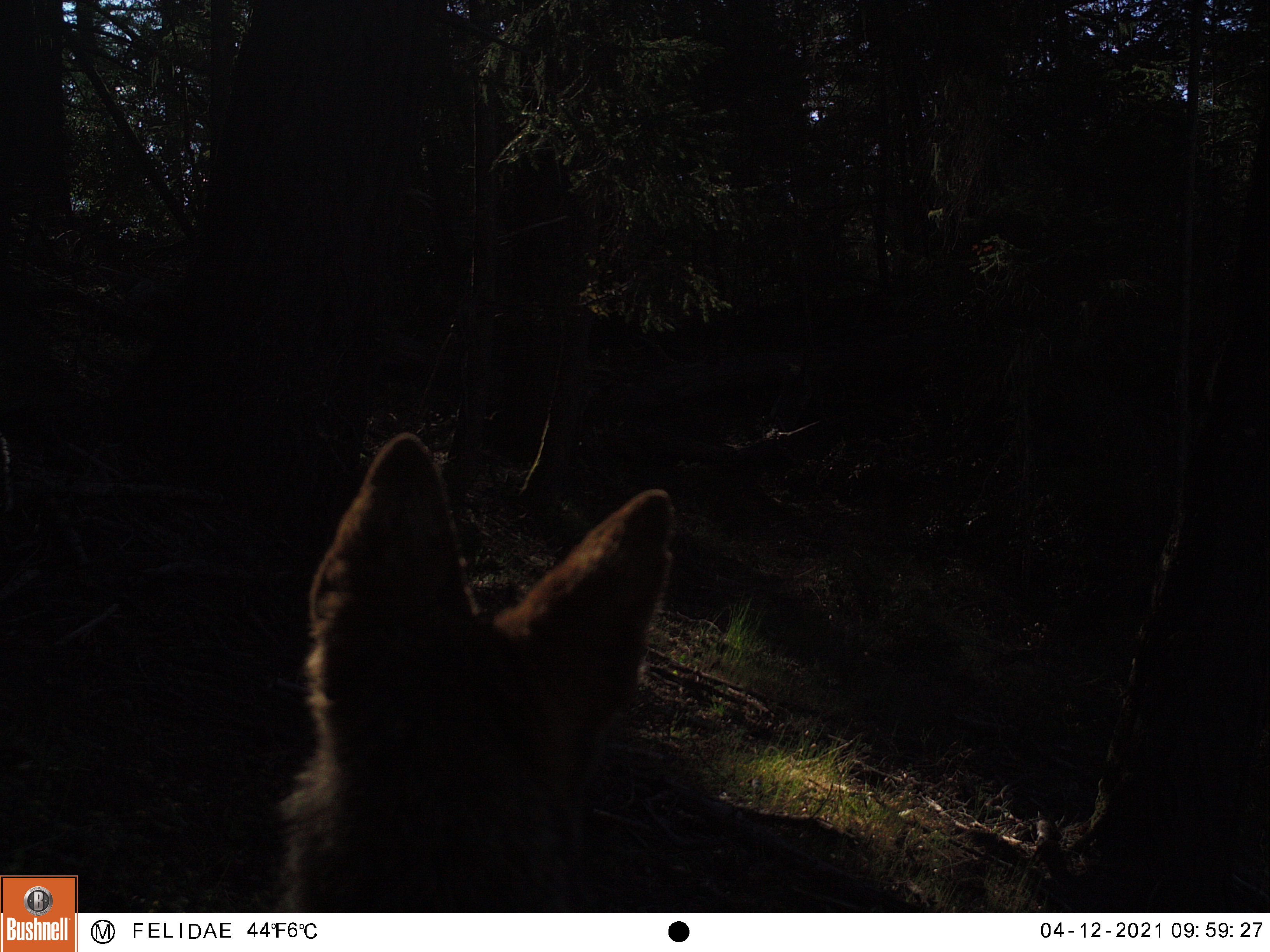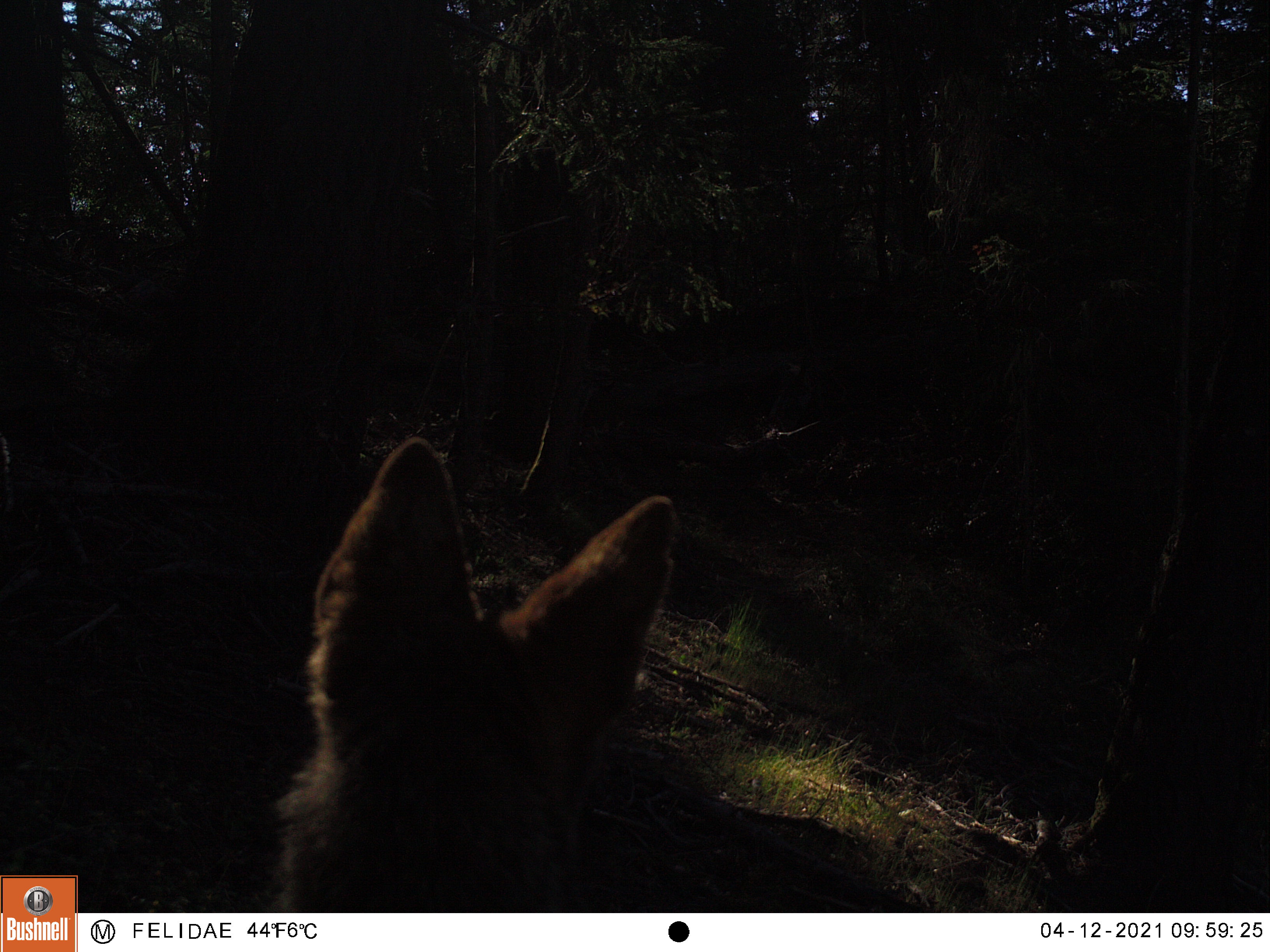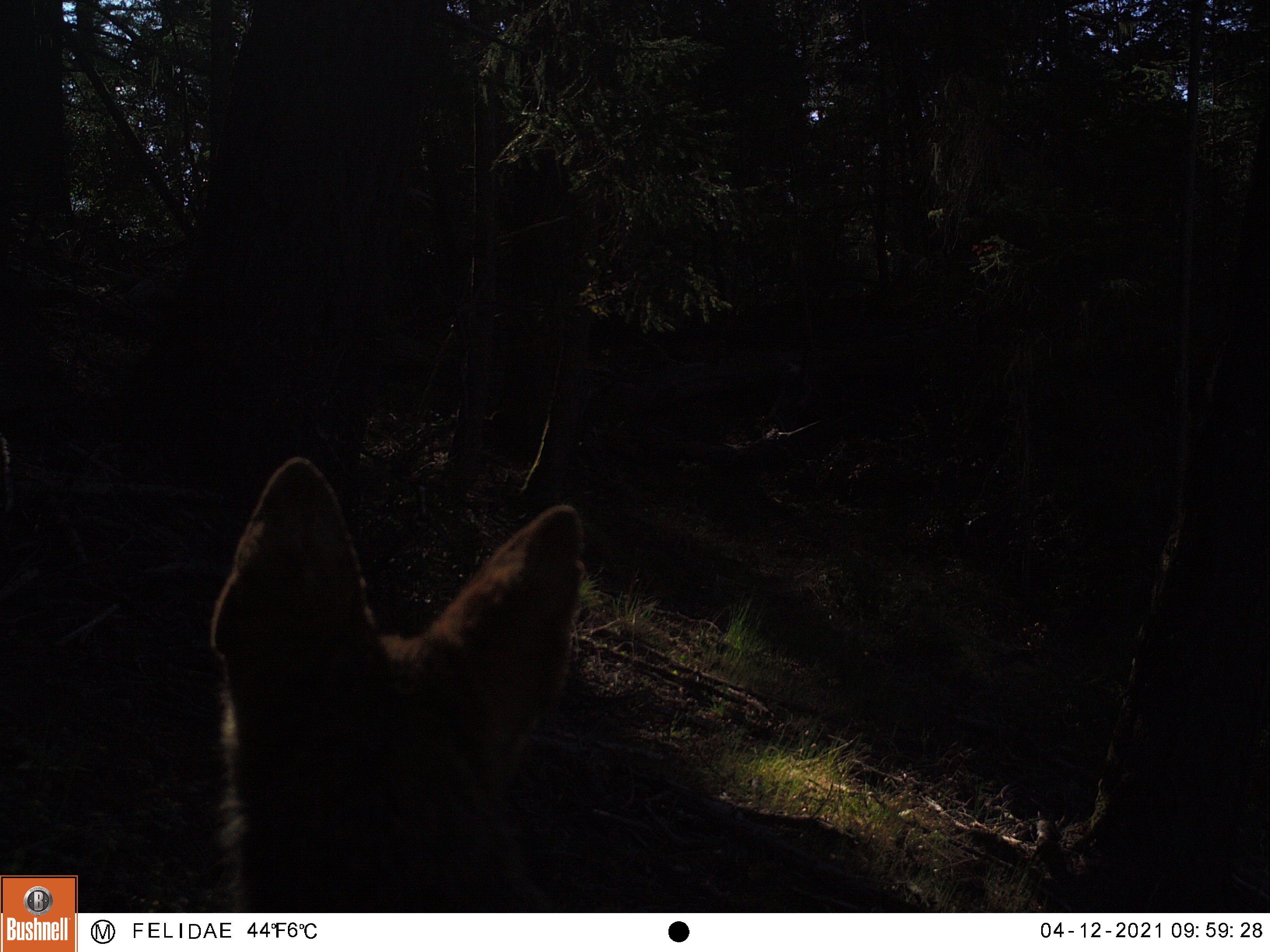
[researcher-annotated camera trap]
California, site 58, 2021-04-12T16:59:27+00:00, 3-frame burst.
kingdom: Animalia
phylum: Chordata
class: Mammalia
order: Carnivora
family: Canidae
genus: Urocyon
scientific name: Urocyon cinereoargenteus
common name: gray fox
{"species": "gray fox (Urocyon cinereoargenteus)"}